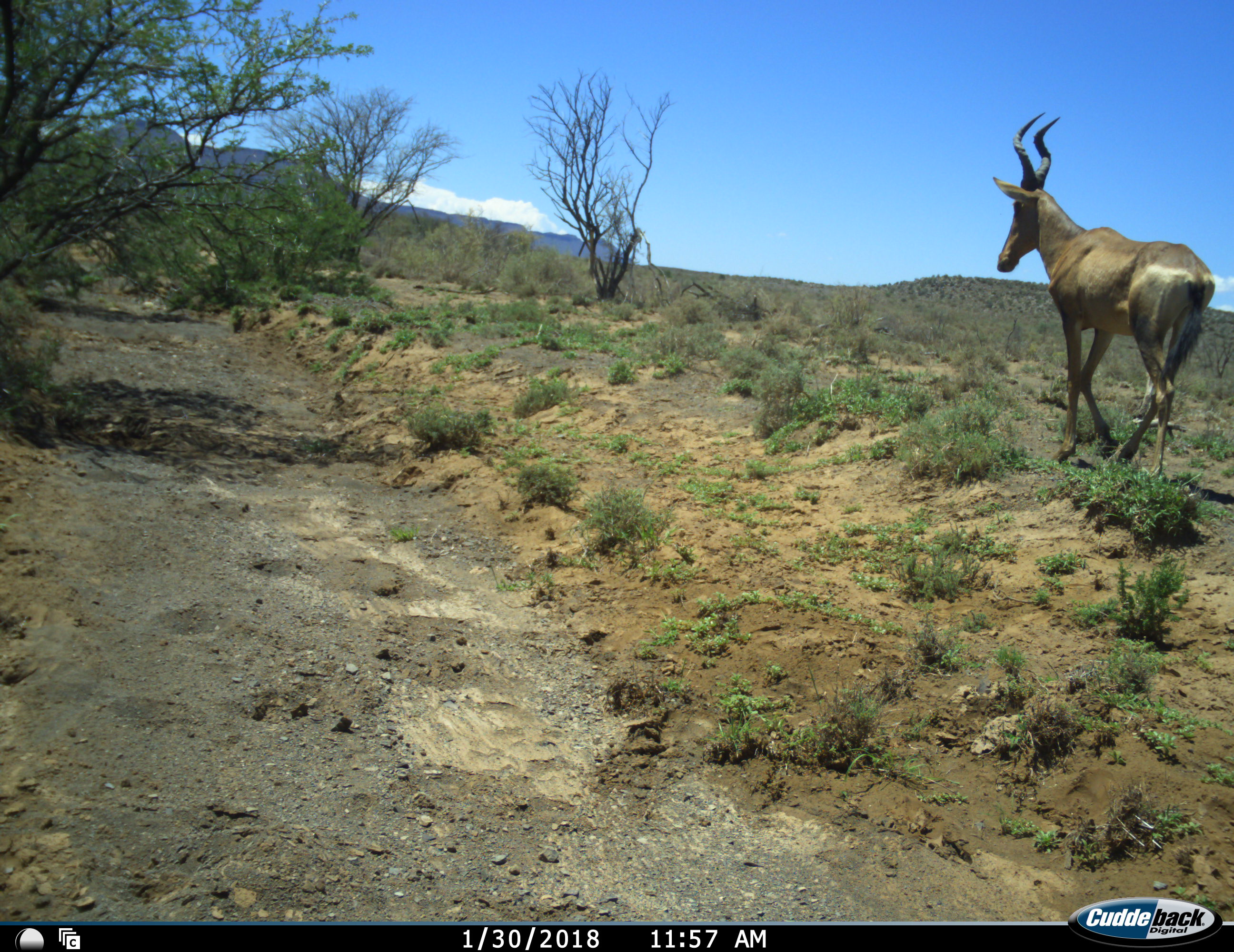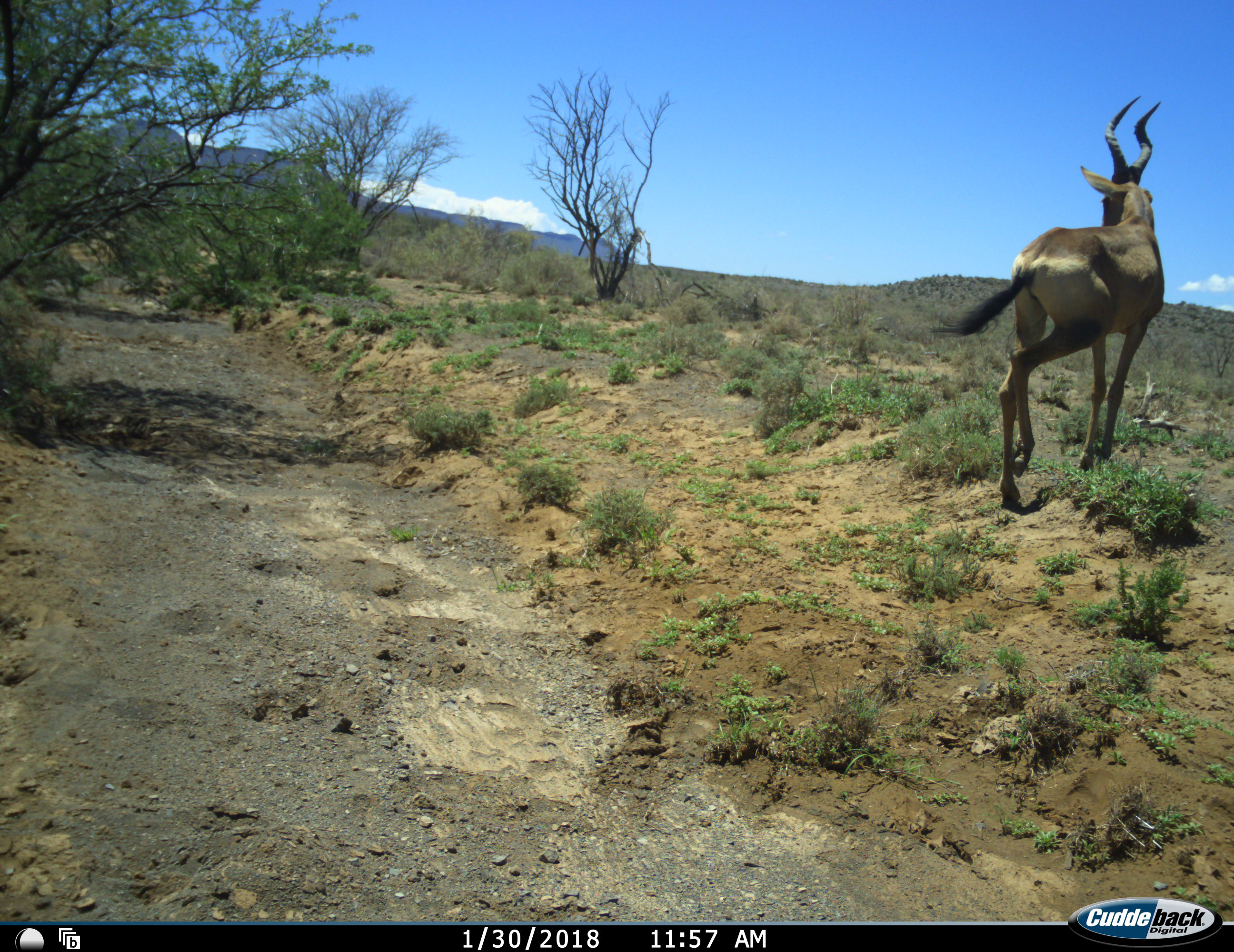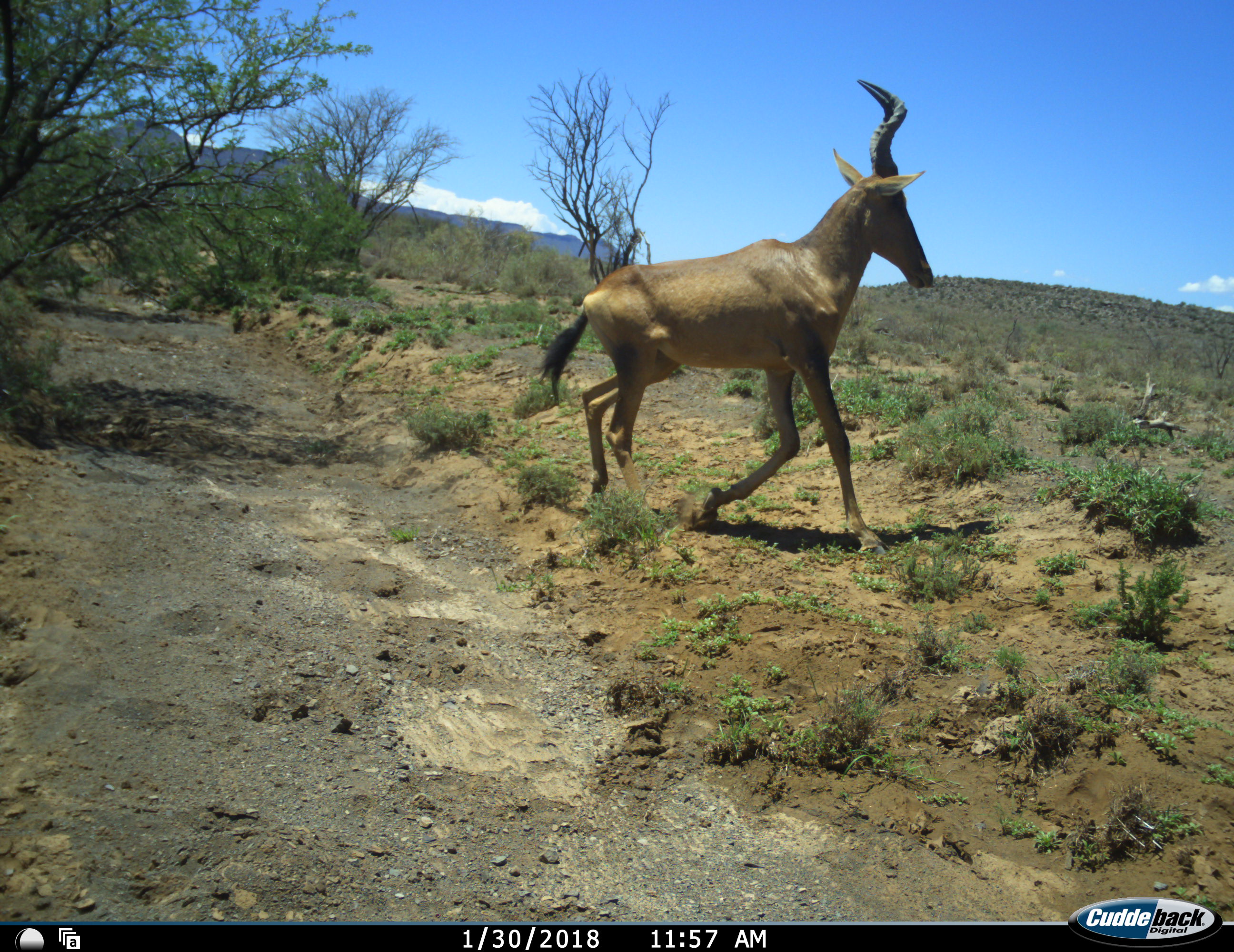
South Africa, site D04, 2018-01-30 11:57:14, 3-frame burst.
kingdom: Animalia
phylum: Chordata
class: Mammalia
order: Artiodactyla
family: Bovidae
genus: Alcelaphus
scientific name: Alcelaphus buselaphus caama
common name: red hartebeest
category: hartebeestred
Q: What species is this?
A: Hartebeestred (red hartebeest) (Alcelaphus buselaphus caama).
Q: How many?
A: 1.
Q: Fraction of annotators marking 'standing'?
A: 0%.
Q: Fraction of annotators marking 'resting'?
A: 0%.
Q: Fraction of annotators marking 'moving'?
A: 100%.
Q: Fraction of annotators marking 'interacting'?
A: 0%.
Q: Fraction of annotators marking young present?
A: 0%.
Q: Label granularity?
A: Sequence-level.